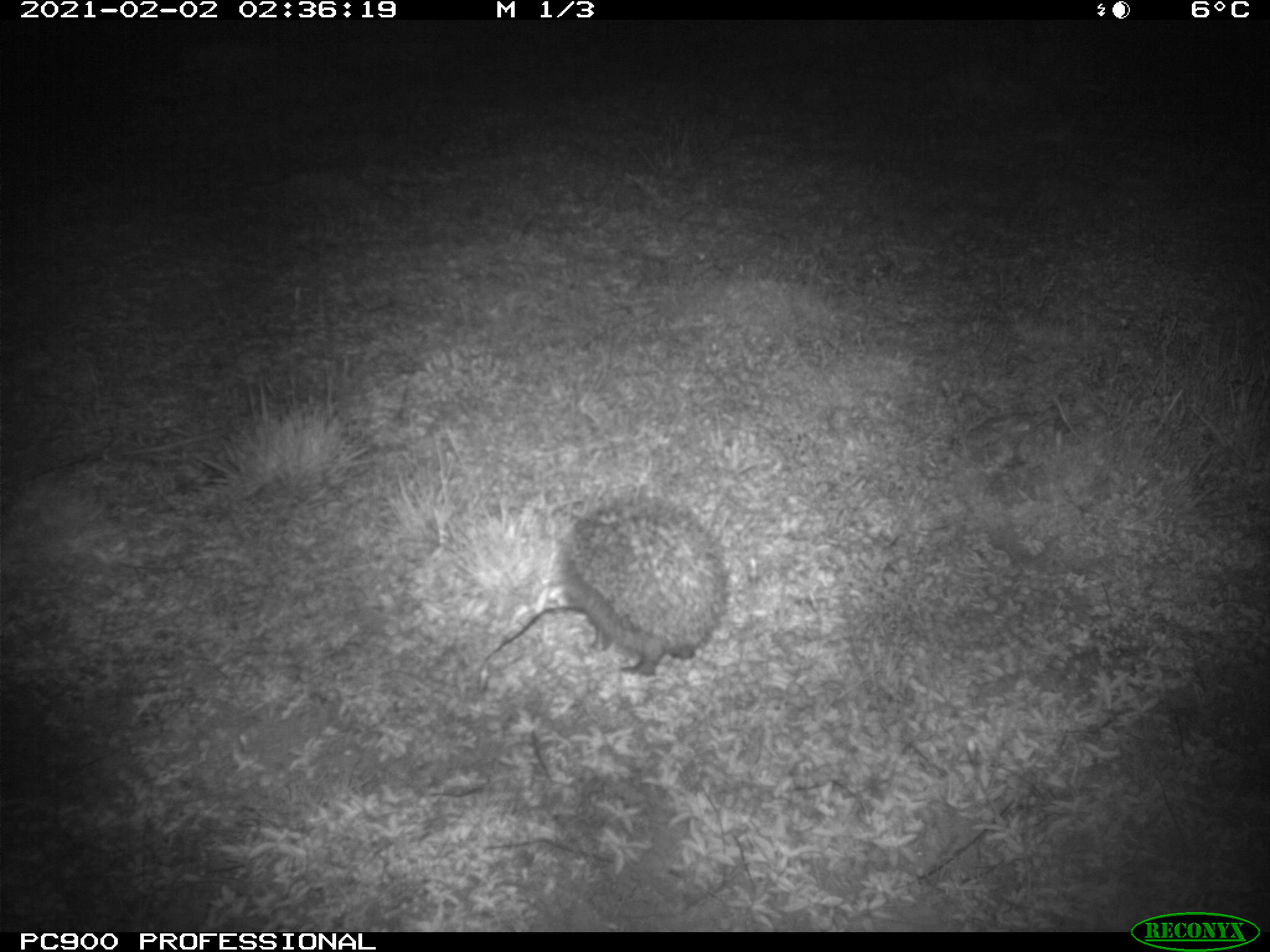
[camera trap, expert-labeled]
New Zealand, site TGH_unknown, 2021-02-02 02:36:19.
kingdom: Animalia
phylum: Chordata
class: Mammalia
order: Eulipotyphla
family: Erinaceidae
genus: Erinaceus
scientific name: Erinaceus europaeus europaeus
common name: european hedgehog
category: hedgehog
Hedgehog (european hedgehog) (Erinaceus europaeus europaeus).